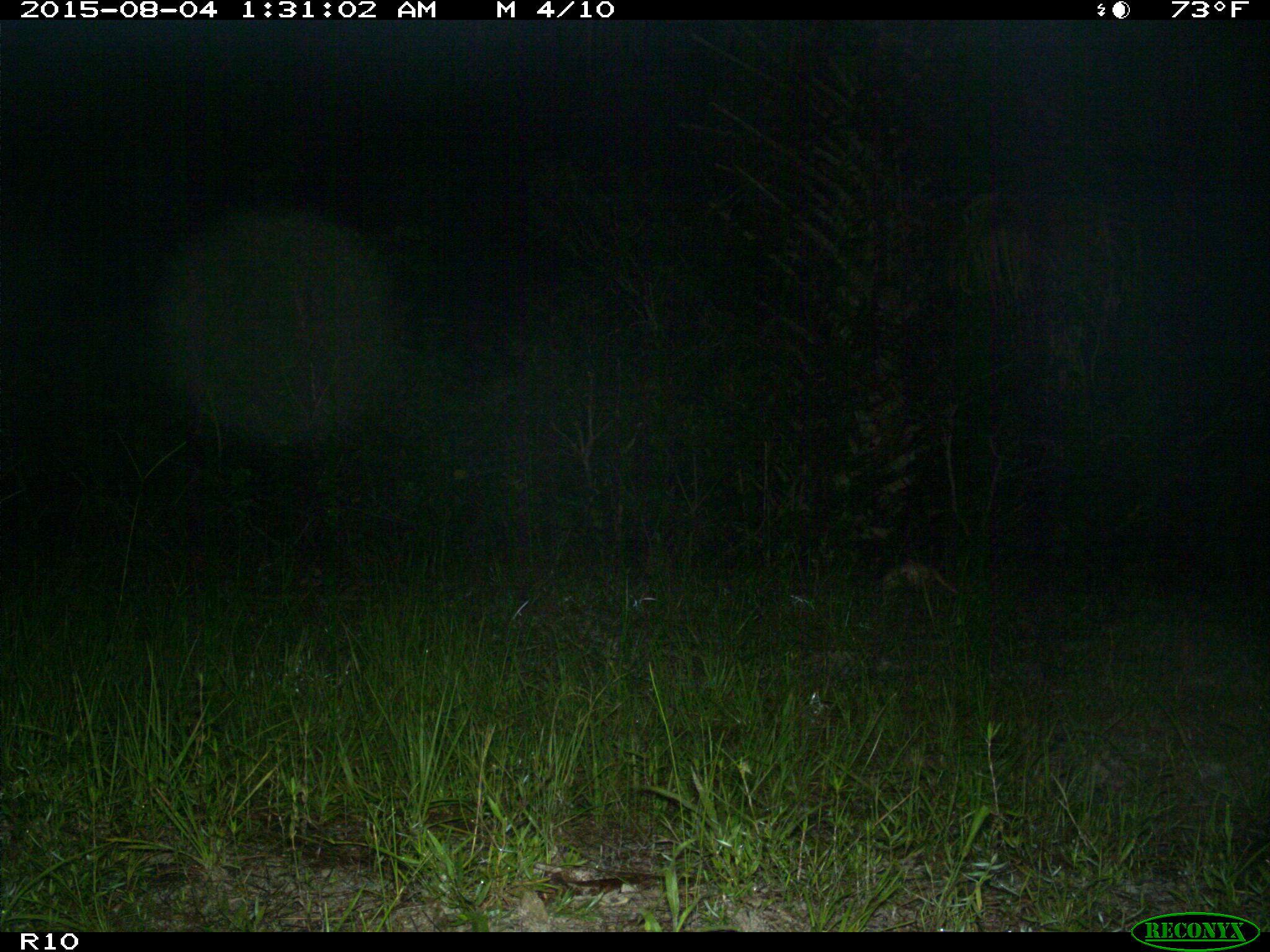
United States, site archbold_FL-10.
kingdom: Animalia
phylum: Chordata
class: Mammalia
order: Cingulata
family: Dasypodidae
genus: Dasypus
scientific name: Dasypus novemcinctus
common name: nine-banded armadillo